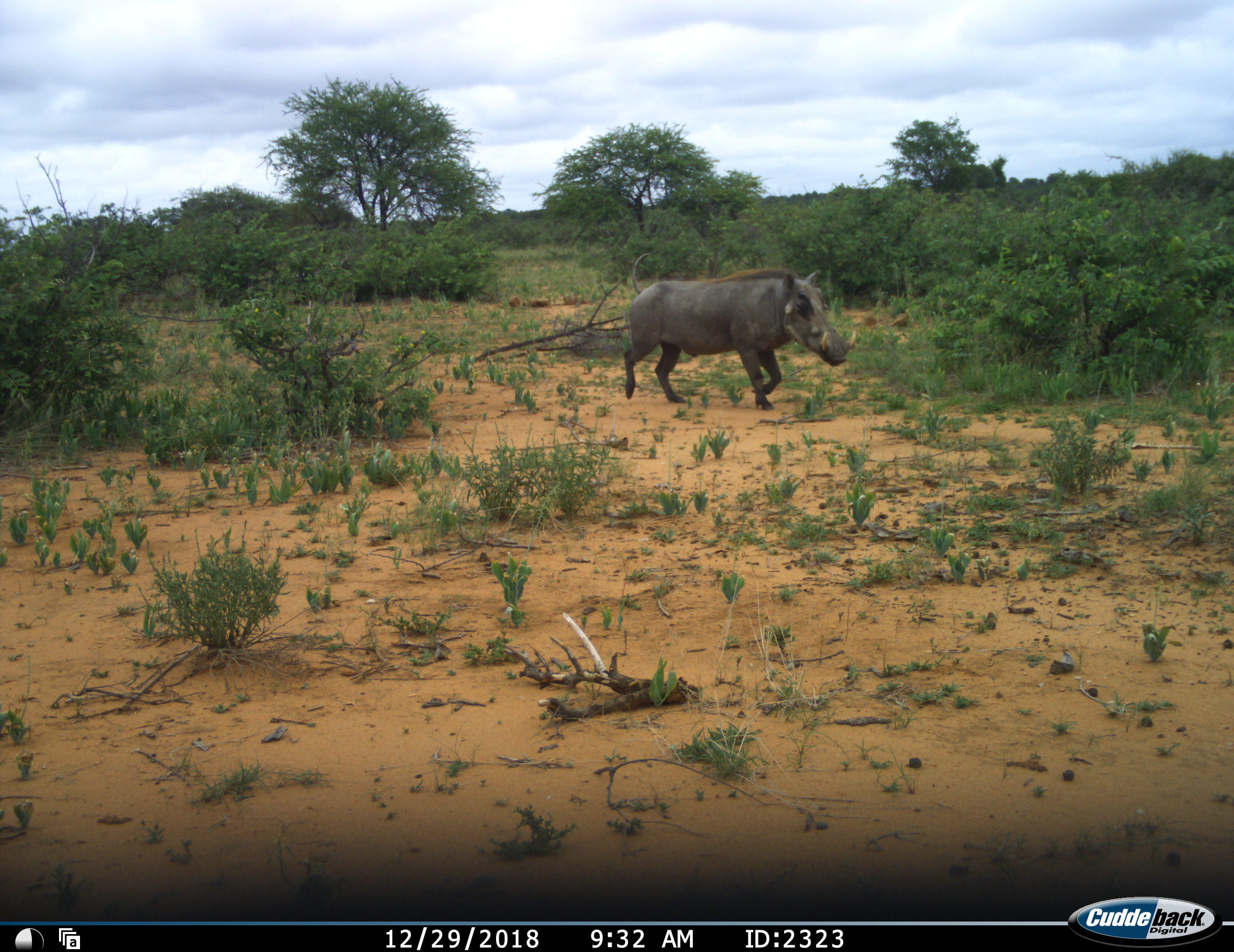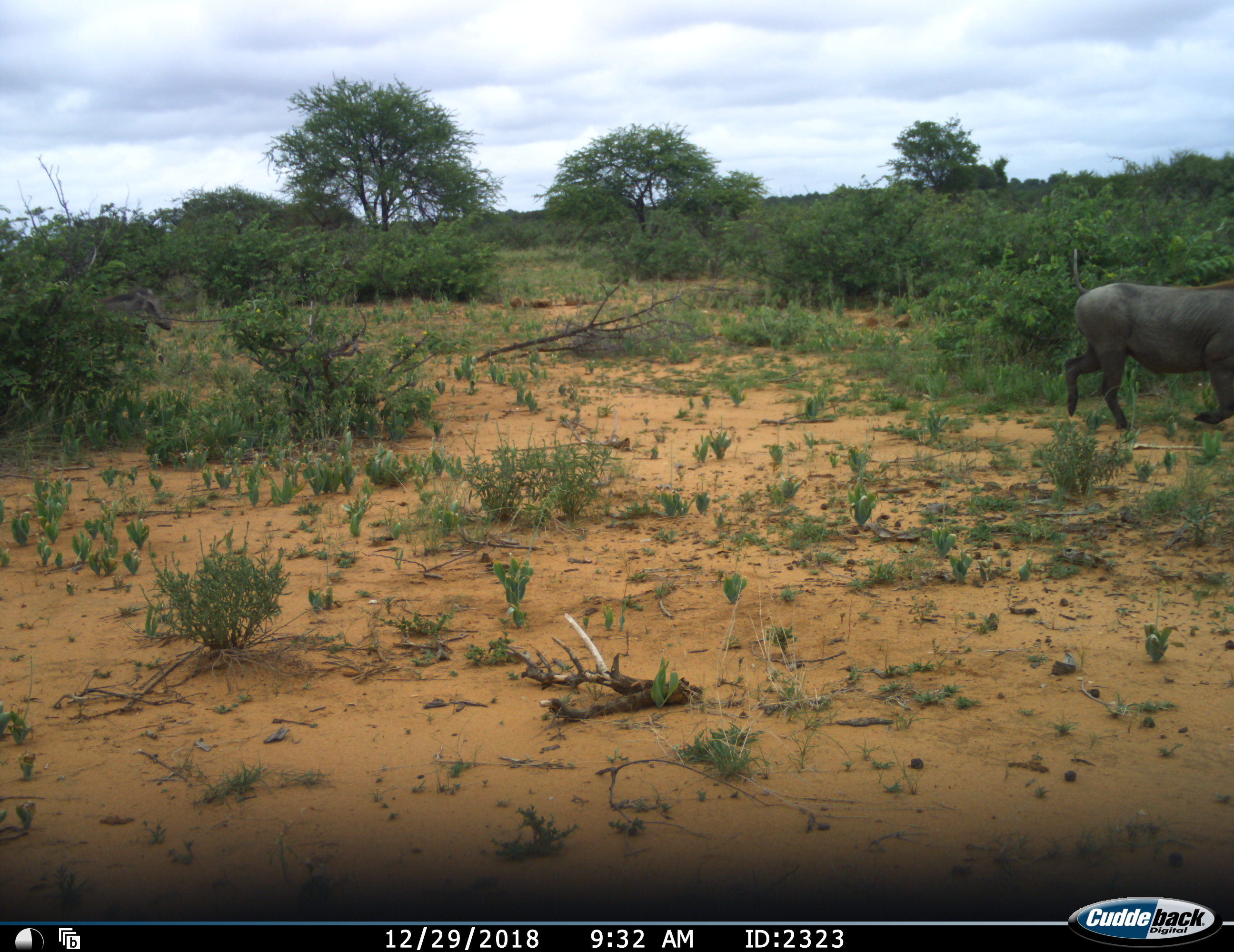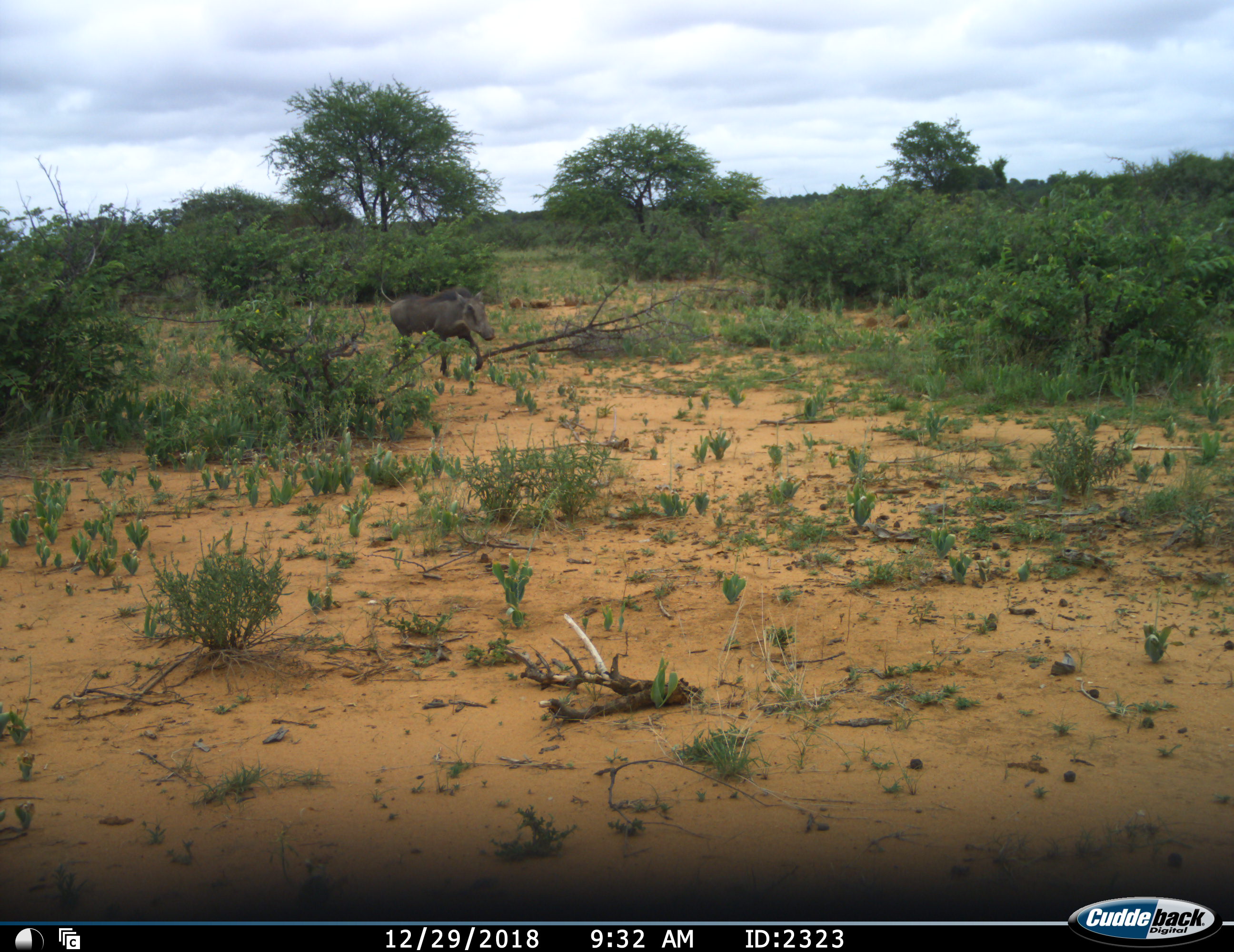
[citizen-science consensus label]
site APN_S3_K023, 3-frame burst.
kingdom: Animalia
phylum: Chordata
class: Mammalia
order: Artiodactyla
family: Suidae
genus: Phacochoerus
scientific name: Phacochoerus africanus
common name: warthog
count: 2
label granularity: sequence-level